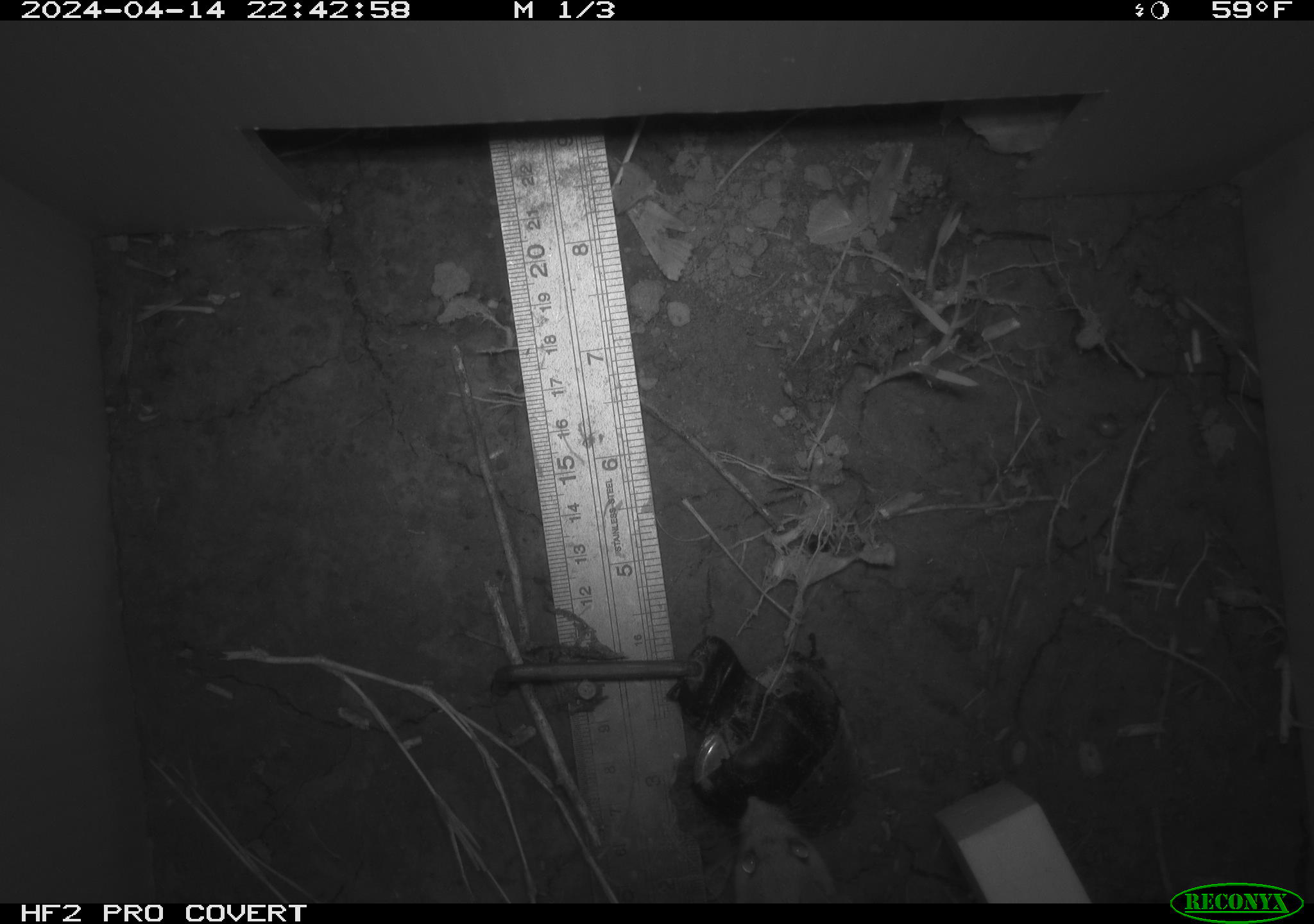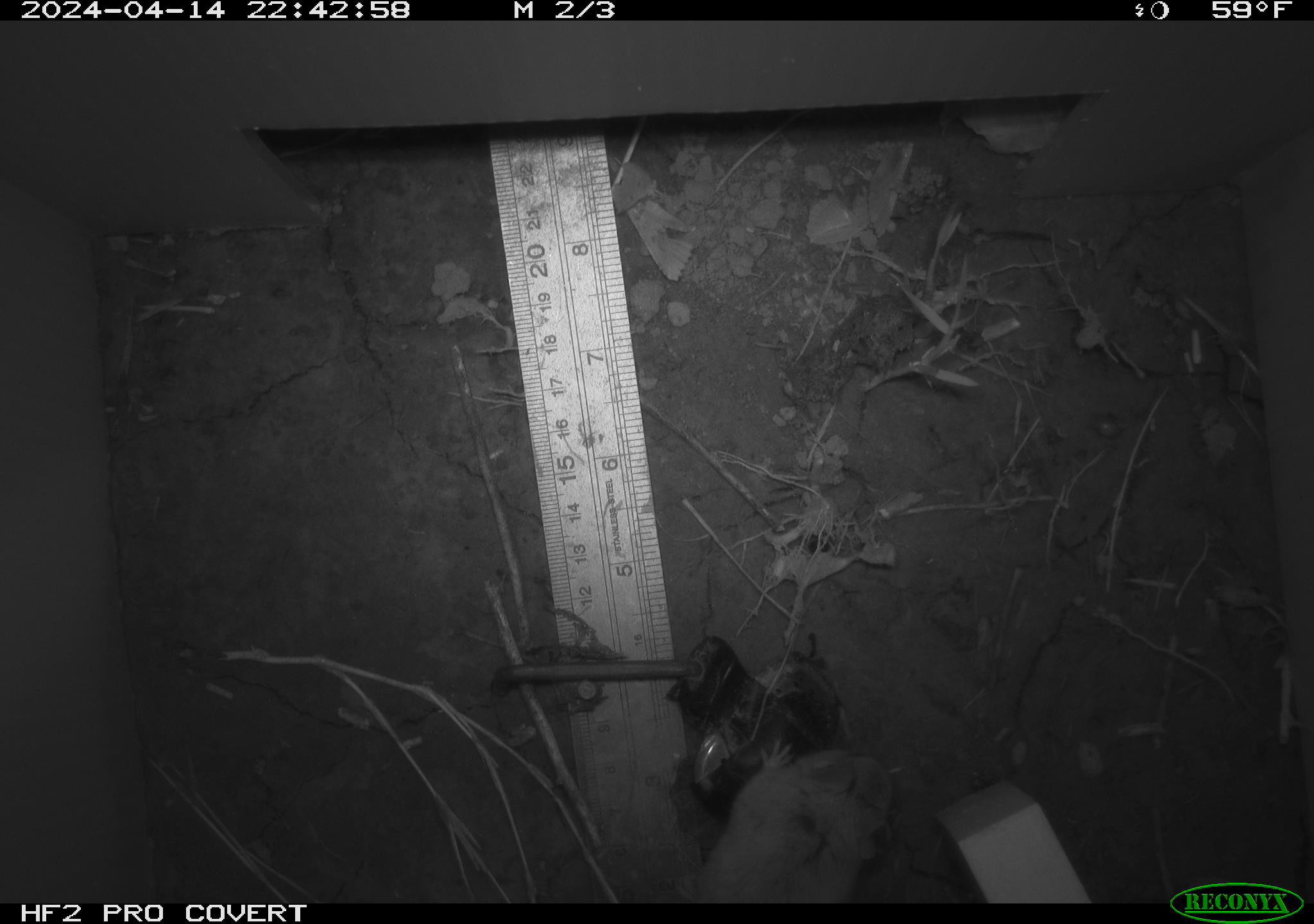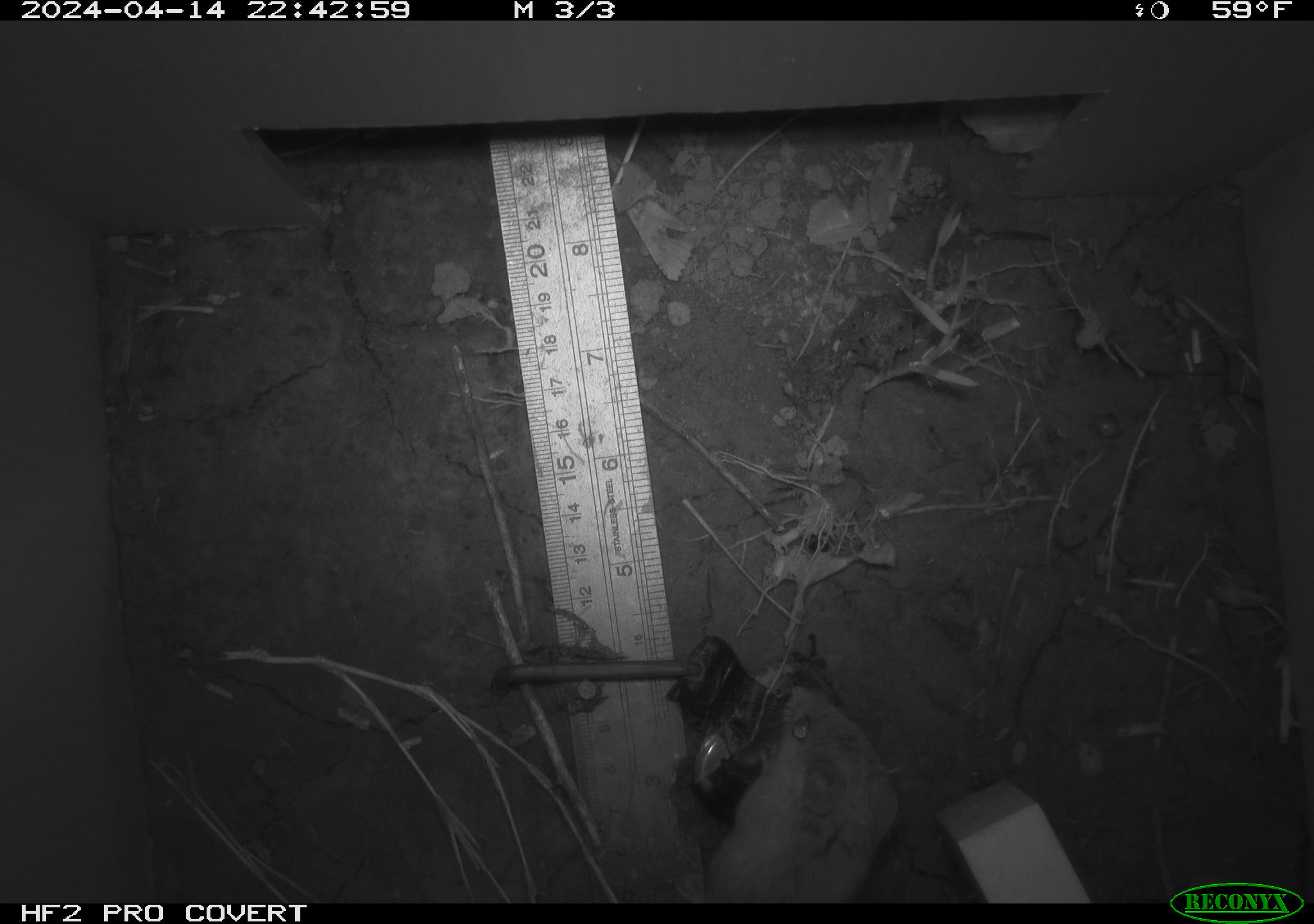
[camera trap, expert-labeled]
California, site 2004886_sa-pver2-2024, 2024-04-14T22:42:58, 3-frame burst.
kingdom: Animalia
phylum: Chordata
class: Mammalia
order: Rodentia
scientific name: Rodentia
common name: mouse species